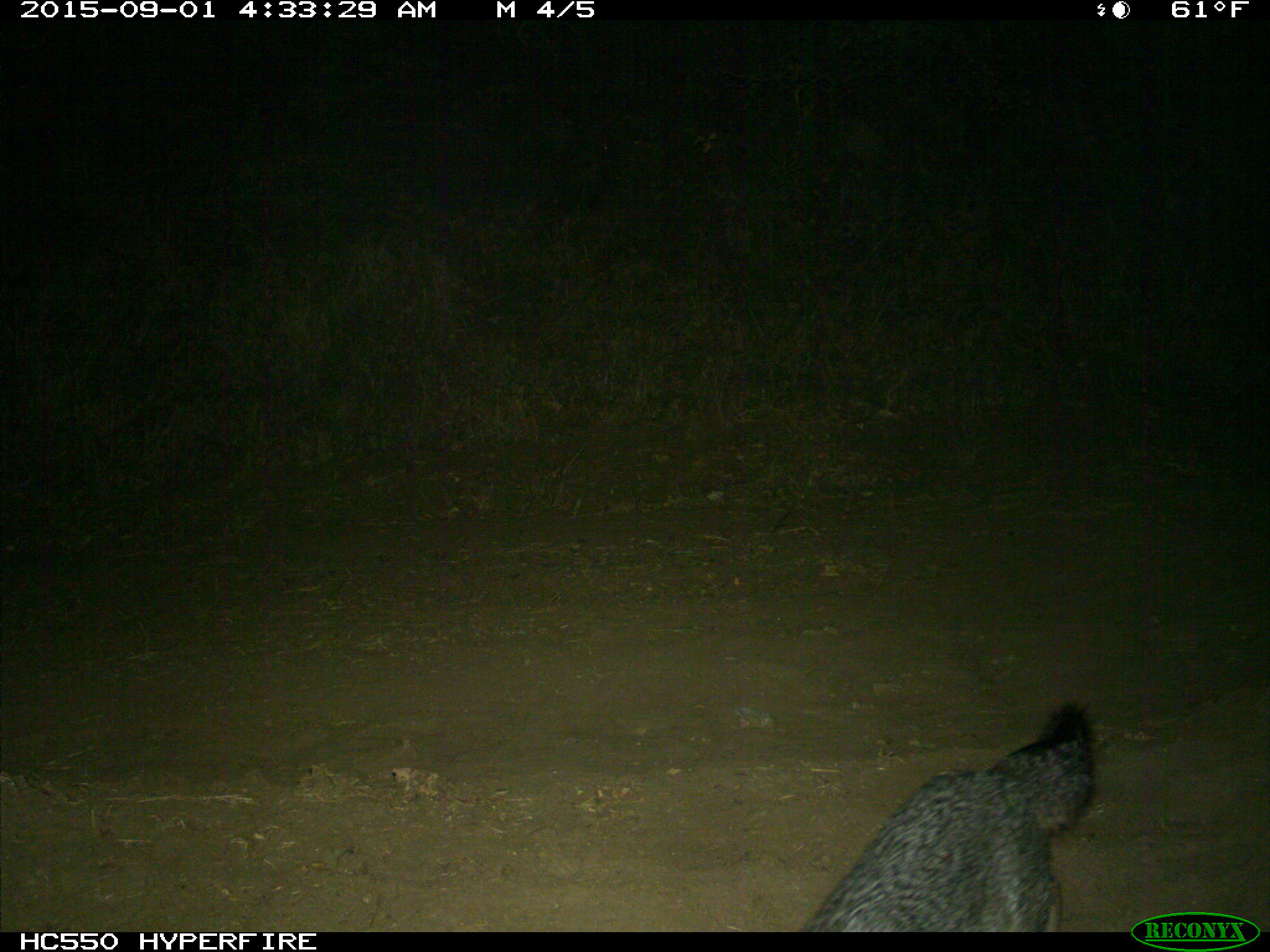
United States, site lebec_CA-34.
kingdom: Animalia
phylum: Chordata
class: Mammalia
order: Carnivora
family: Canidae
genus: Urocyon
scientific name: Urocyon cinereoargenteus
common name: gray fox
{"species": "Urocyon cinereoargenteus (gray fox)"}